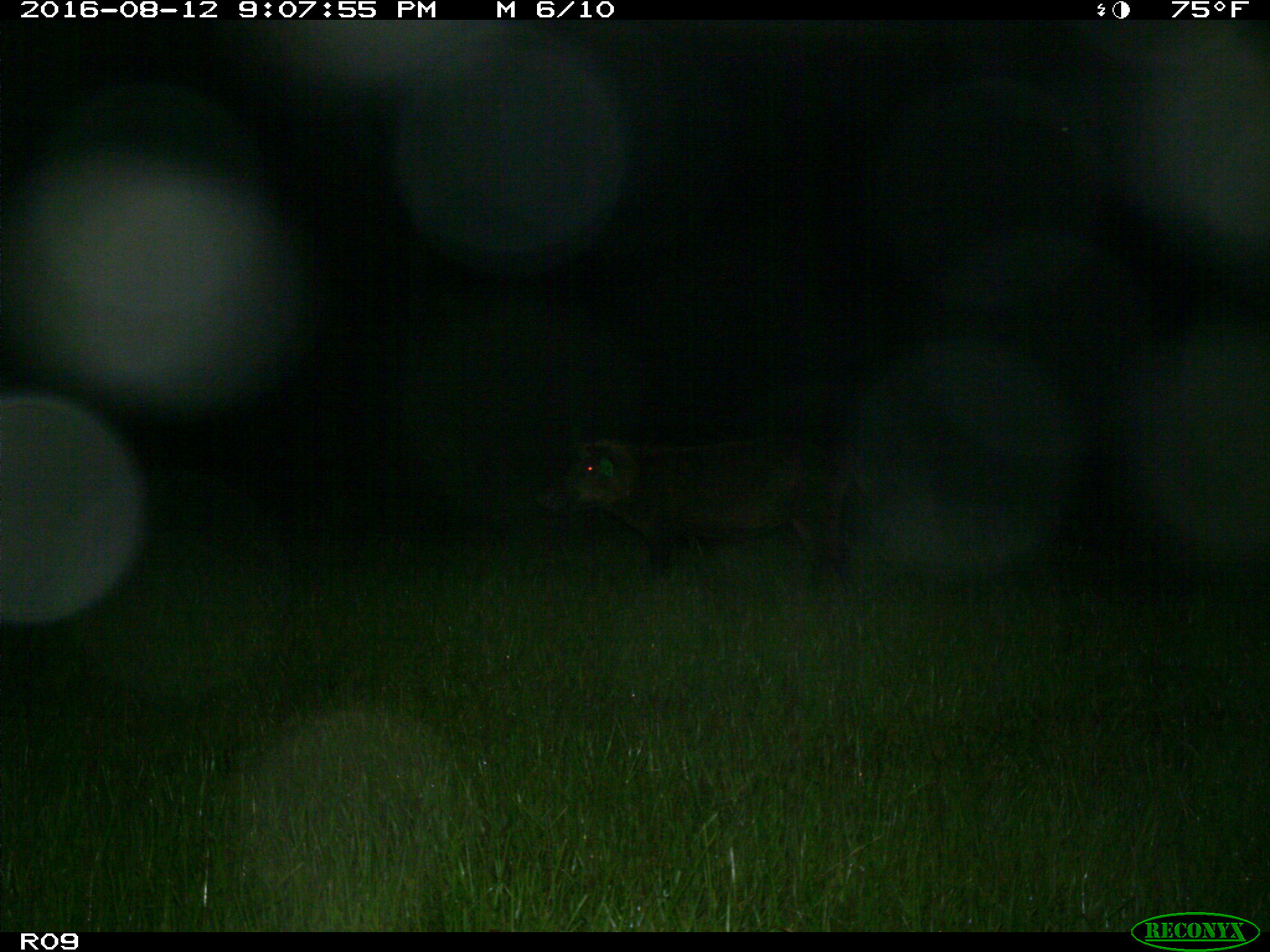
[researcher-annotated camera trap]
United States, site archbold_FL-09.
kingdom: Animalia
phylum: Chordata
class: Mammalia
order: Artiodactyla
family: Suidae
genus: Sus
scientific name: Sus scrofa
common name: wild boar